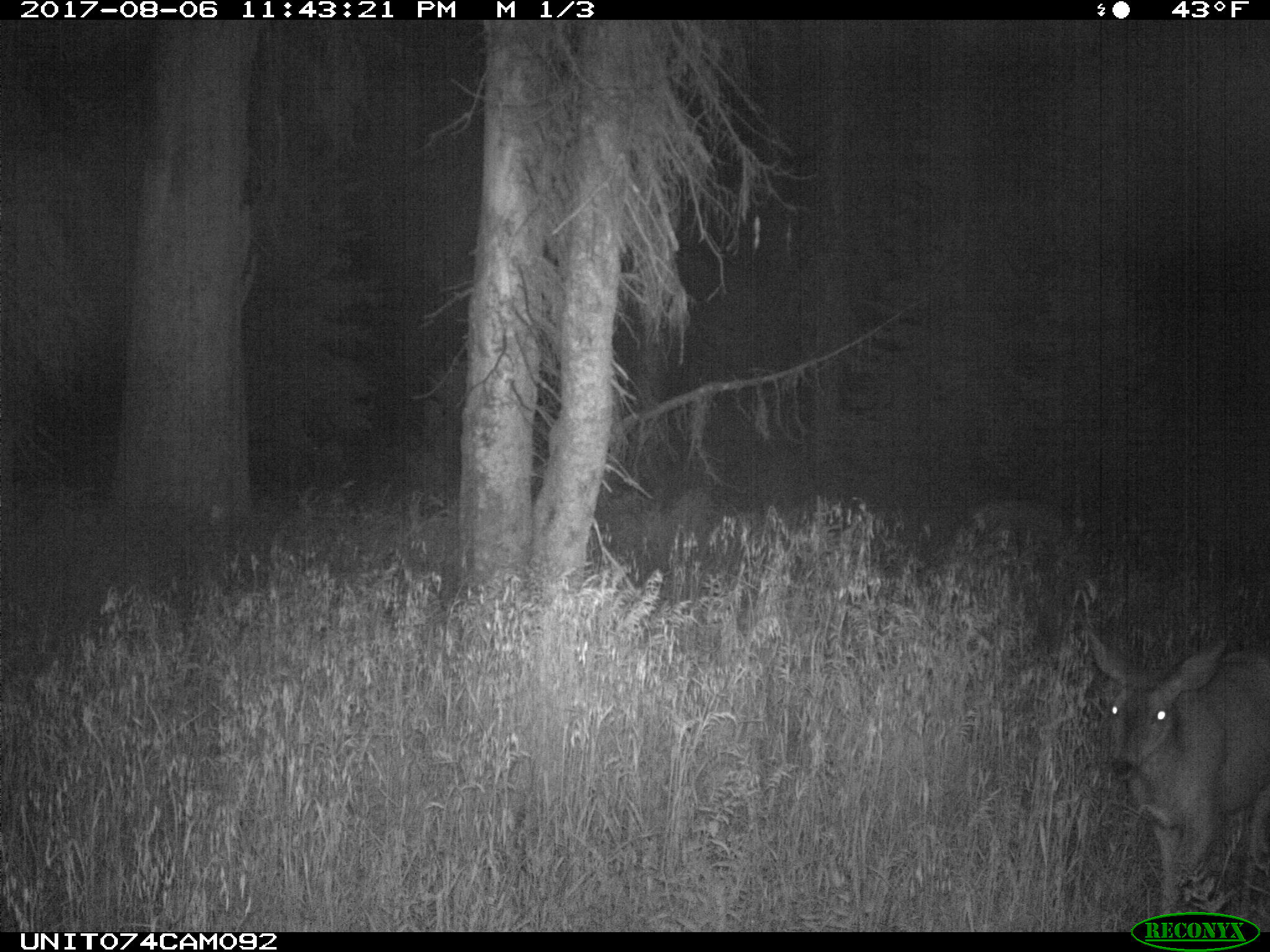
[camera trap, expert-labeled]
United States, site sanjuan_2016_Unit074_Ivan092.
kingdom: Animalia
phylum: Chordata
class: Mammalia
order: Artiodactyla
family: Cervidae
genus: Odocoileus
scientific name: Odocoileus hemionus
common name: mule deer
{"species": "Odocoileus hemionus (mule deer)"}